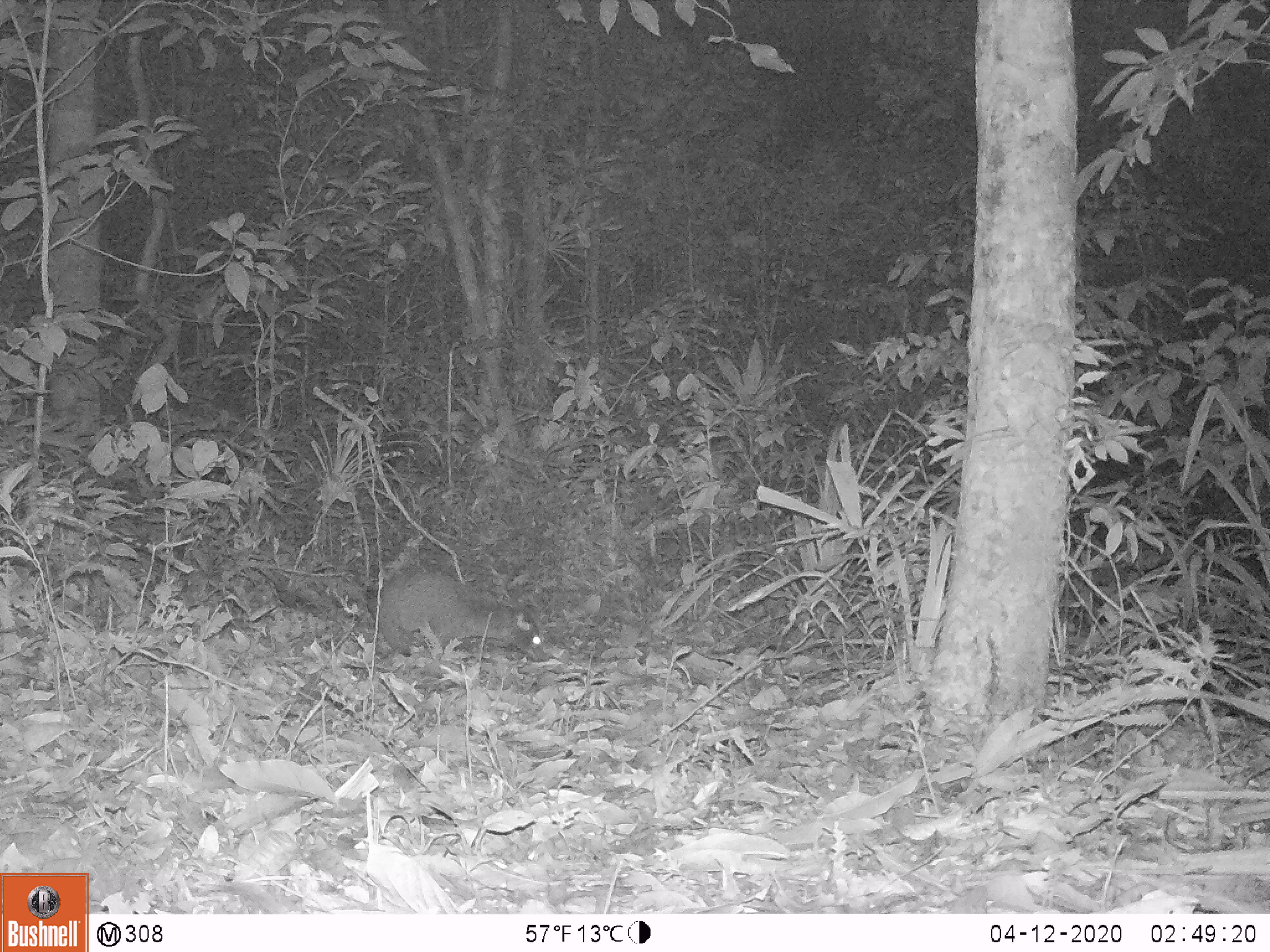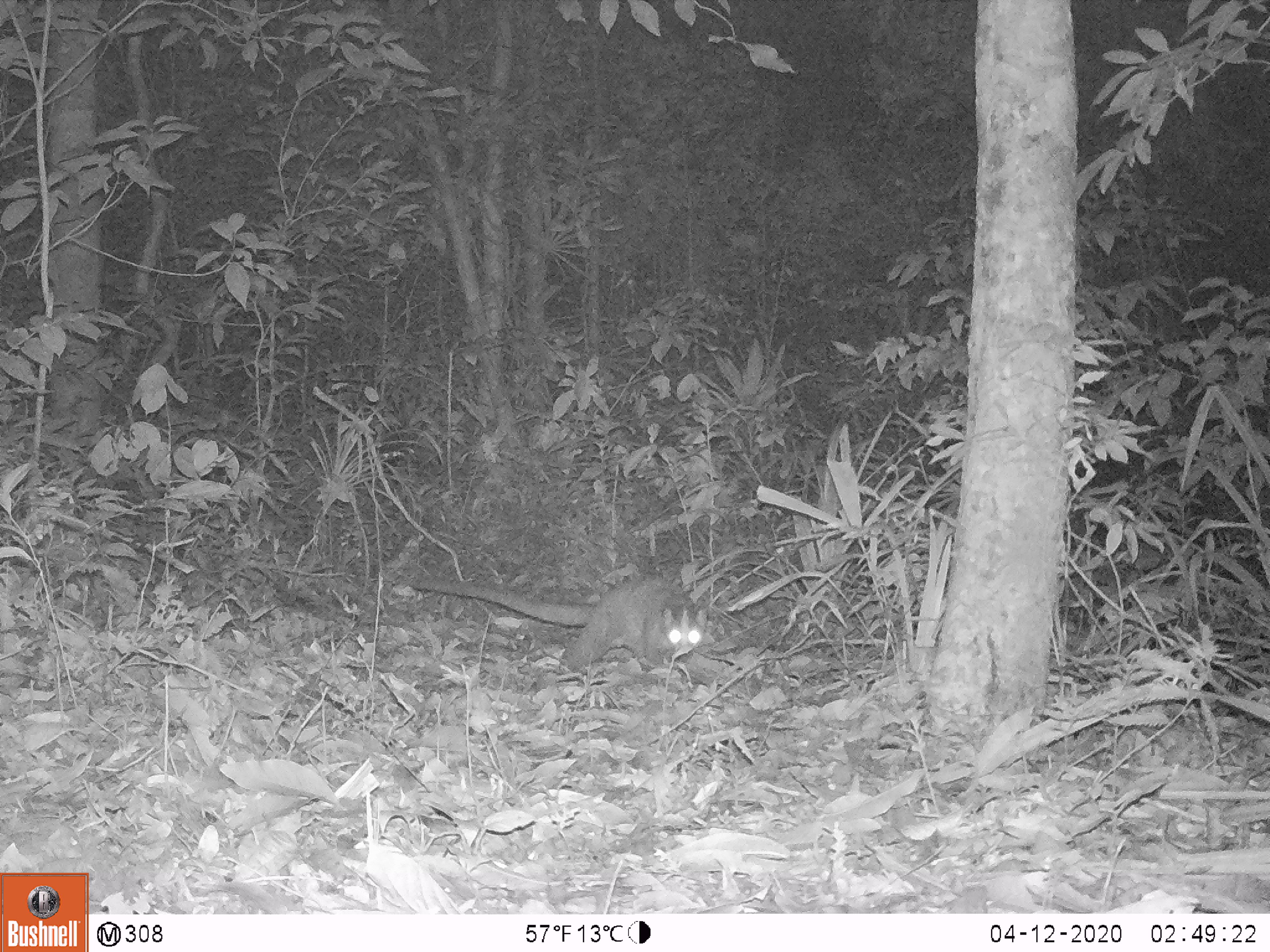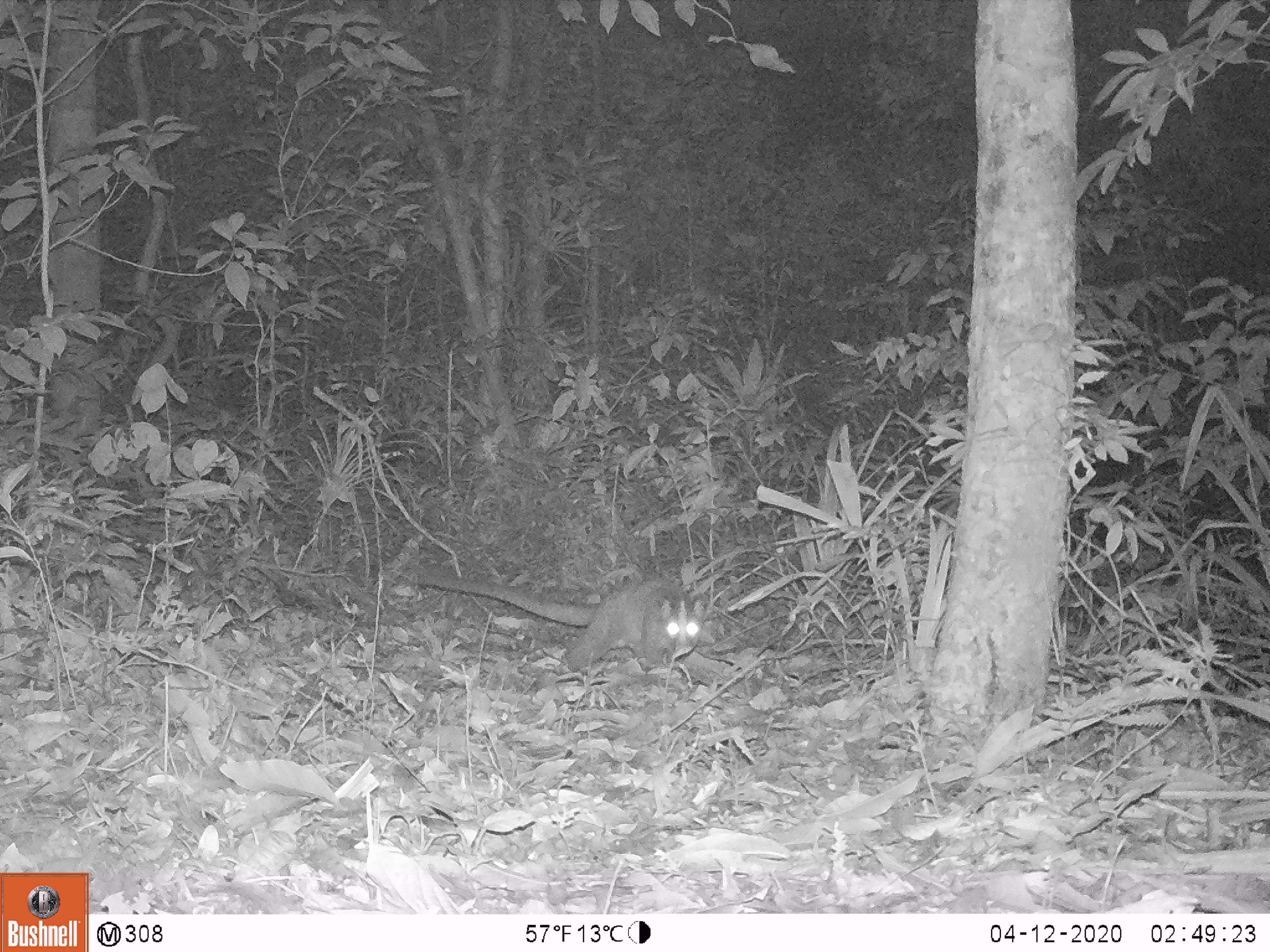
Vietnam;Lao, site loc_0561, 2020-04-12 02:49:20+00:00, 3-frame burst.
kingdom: Animalia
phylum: Chordata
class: Mammalia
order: Carnivora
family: Viverridae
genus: Paguma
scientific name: Paguma larvata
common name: masked palm civet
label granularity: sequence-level